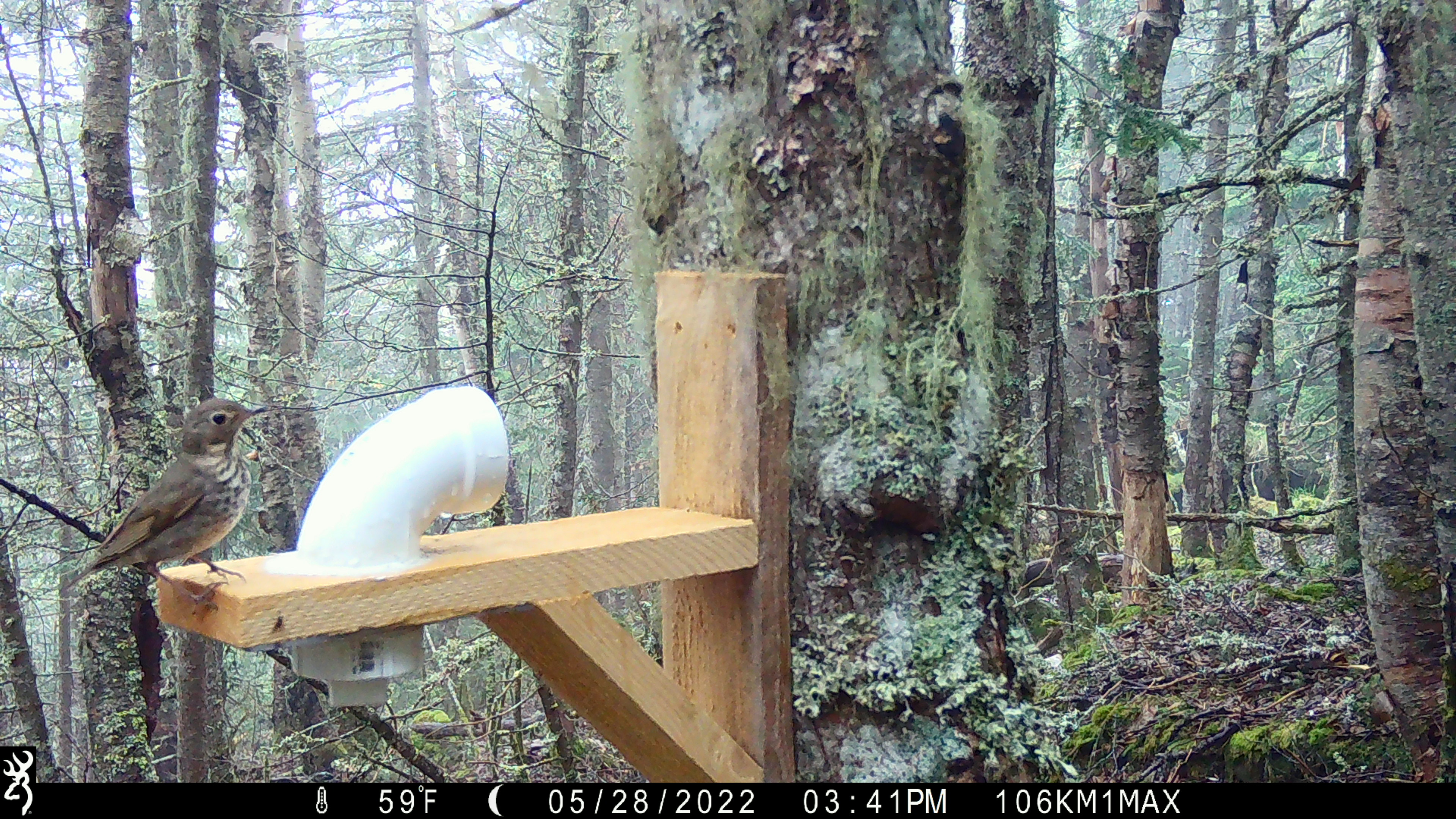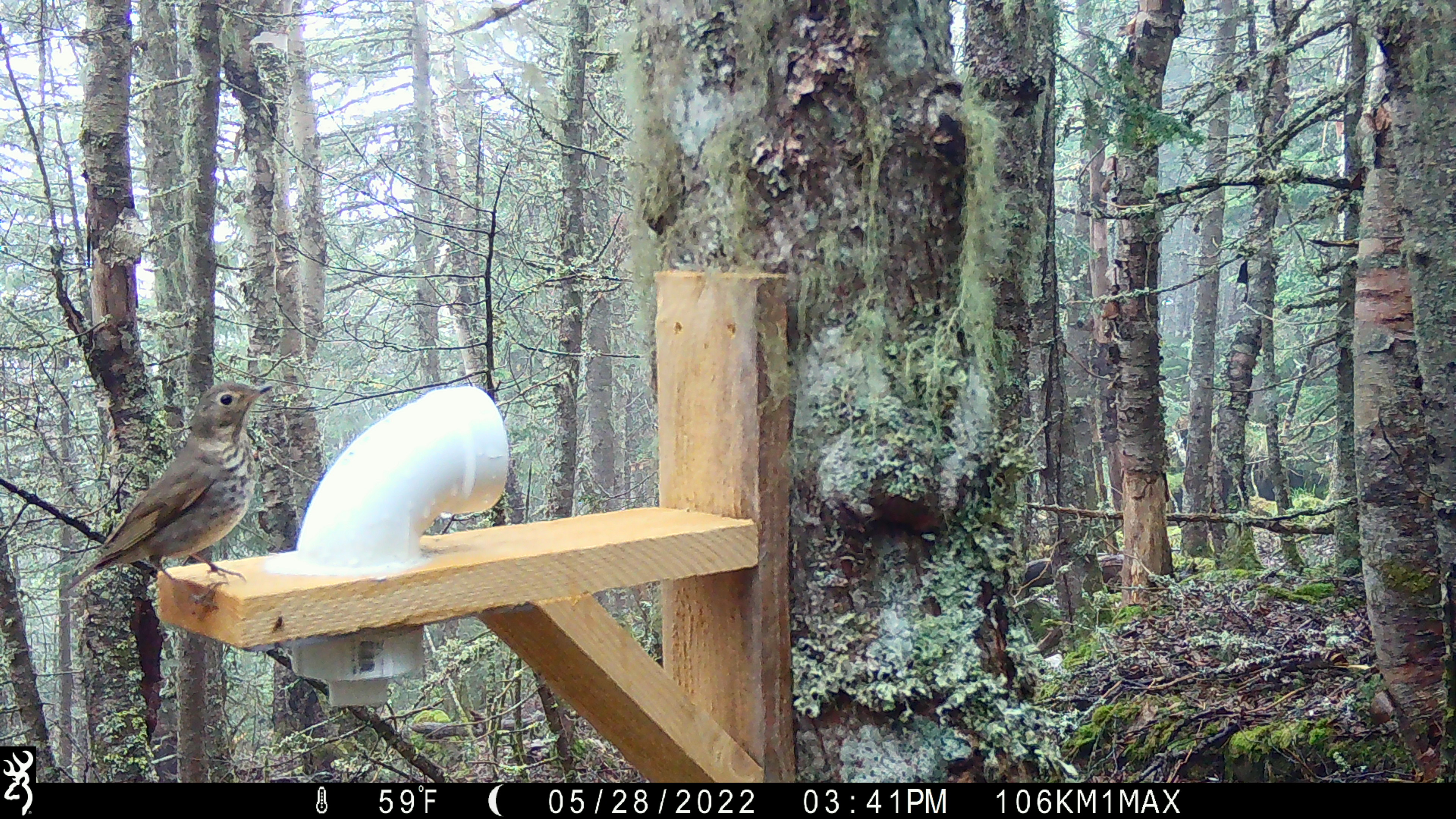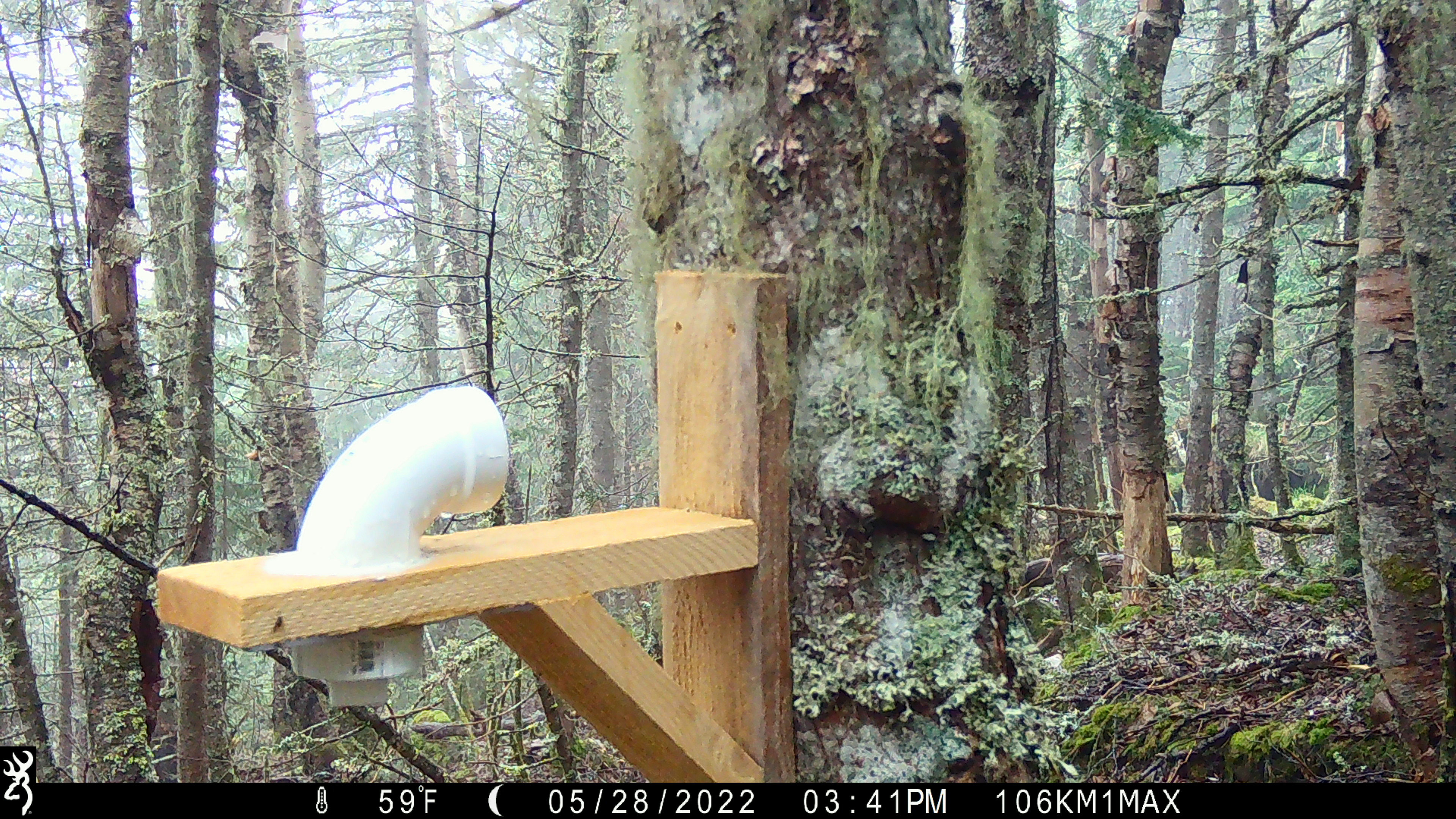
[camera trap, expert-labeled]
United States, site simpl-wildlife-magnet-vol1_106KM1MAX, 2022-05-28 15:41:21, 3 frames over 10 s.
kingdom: Animalia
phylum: Chordata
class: Aves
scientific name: Aves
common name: bird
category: bird sp.